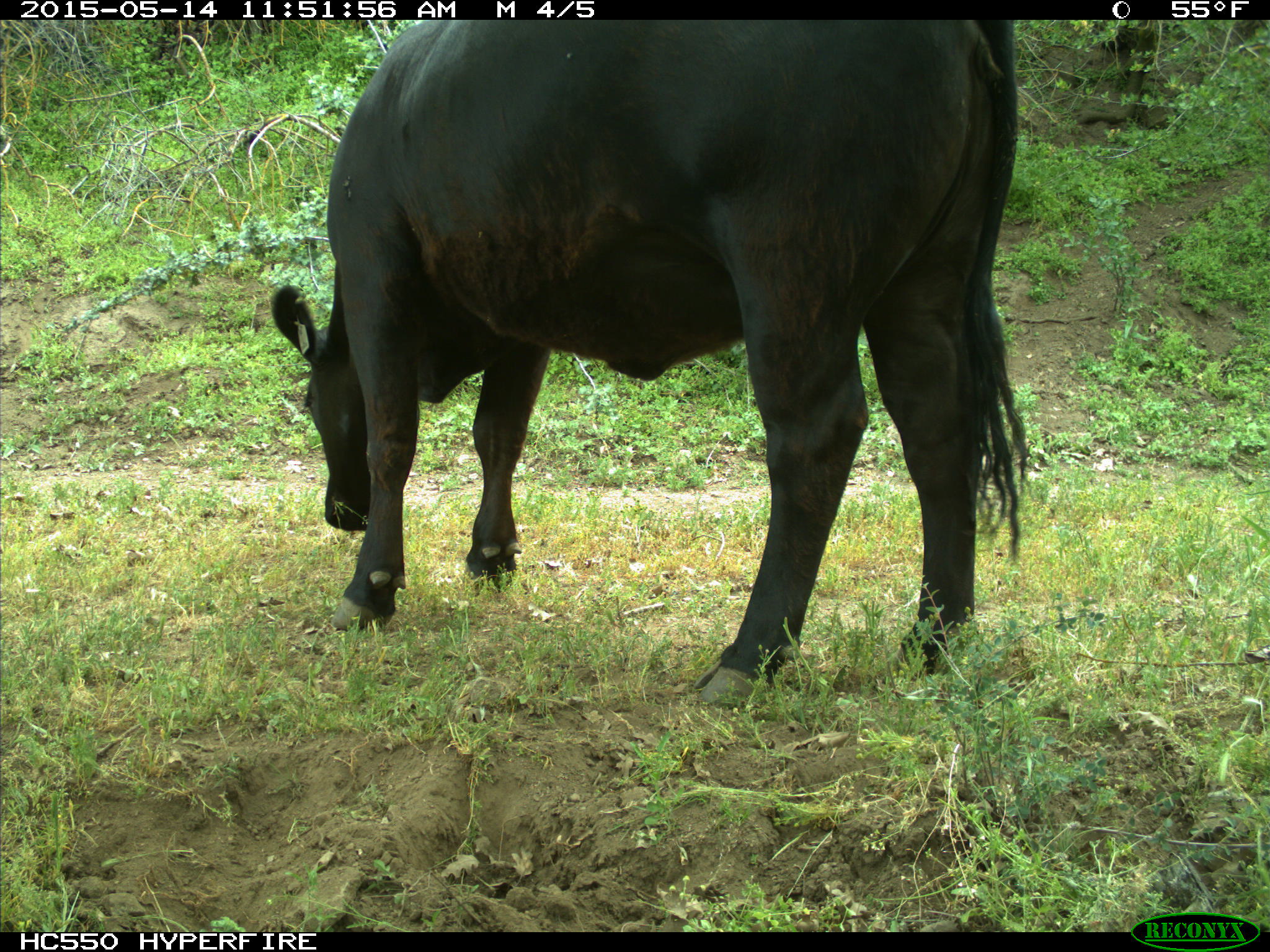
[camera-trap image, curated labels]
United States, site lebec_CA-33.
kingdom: Animalia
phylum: Chordata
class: Mammalia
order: Artiodactyla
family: Bovidae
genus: Bos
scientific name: Bos taurus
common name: domestic cow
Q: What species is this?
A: Bos taurus (domestic cow).